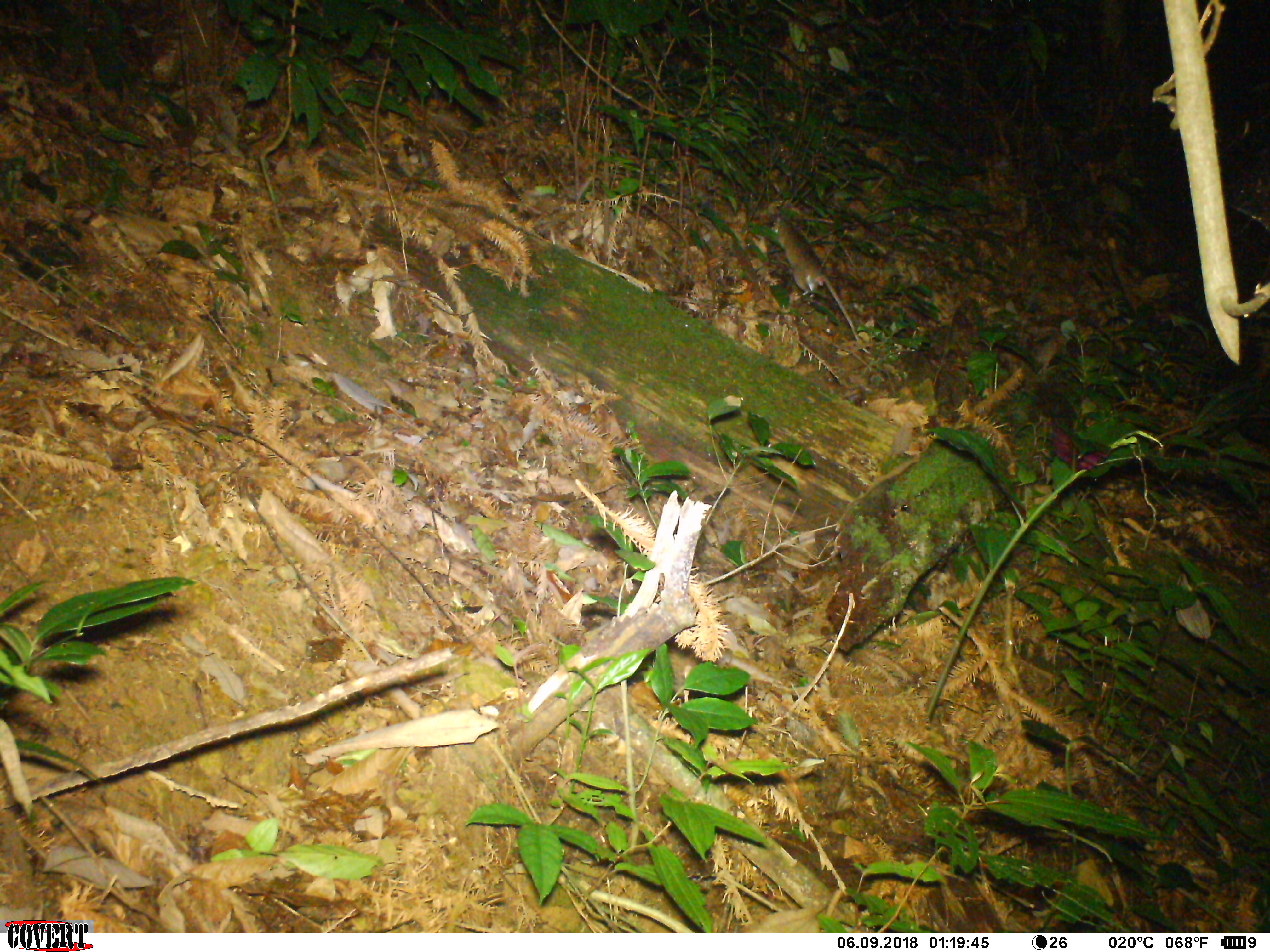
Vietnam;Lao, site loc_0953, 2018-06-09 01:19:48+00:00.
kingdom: Animalia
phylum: Chordata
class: Mammalia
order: Rodentia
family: Muridae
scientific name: Muridae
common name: old-world mice and rats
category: unidentified murid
Unidentified murid (old-world mice and rats) (Muridae). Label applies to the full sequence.